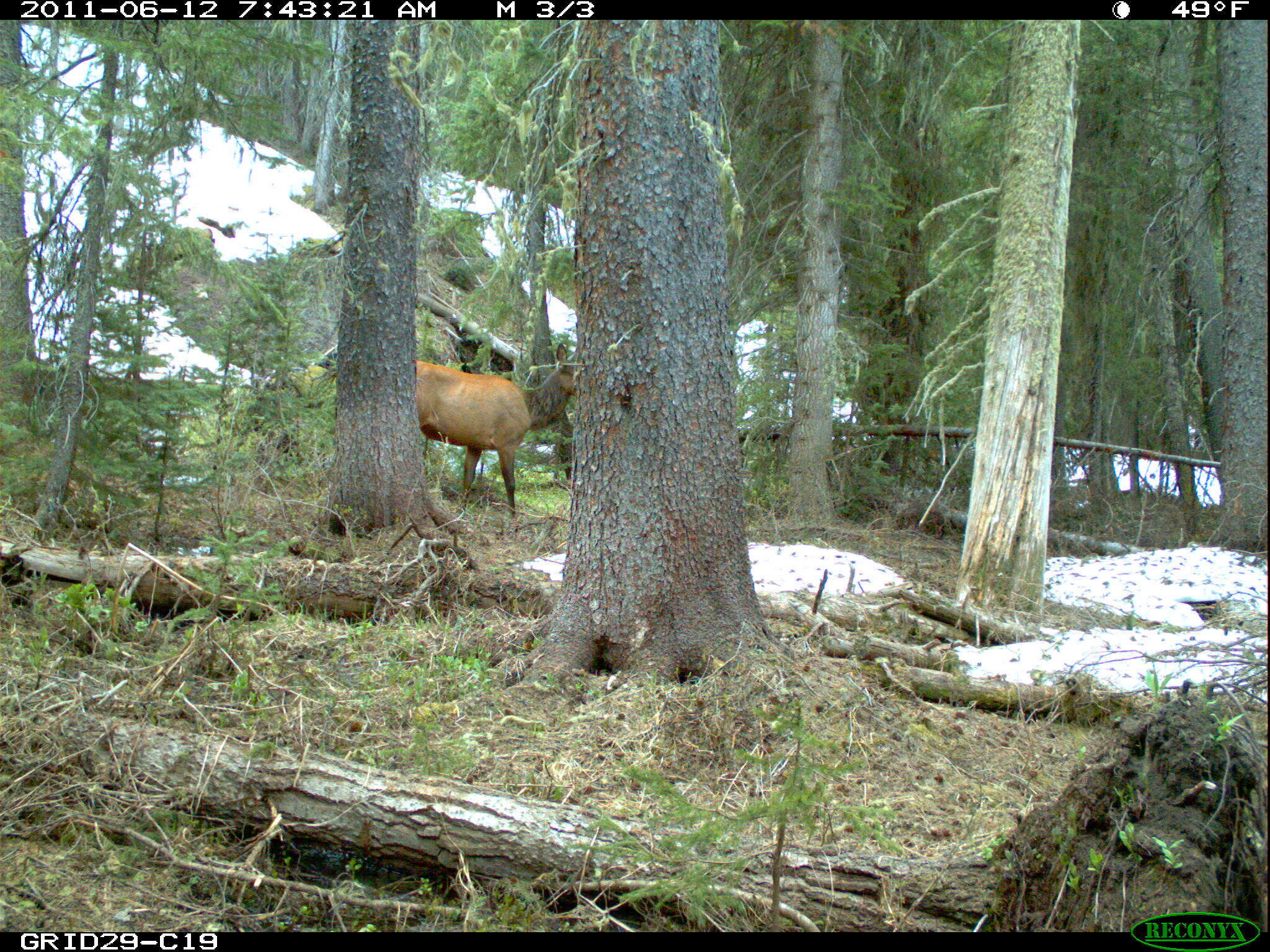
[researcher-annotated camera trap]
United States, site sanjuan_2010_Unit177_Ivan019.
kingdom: Animalia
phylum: Chordata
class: Mammalia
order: Artiodactyla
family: Cervidae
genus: Cervus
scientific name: Cervus elaphus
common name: red deer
Cervus elaphus (red deer).